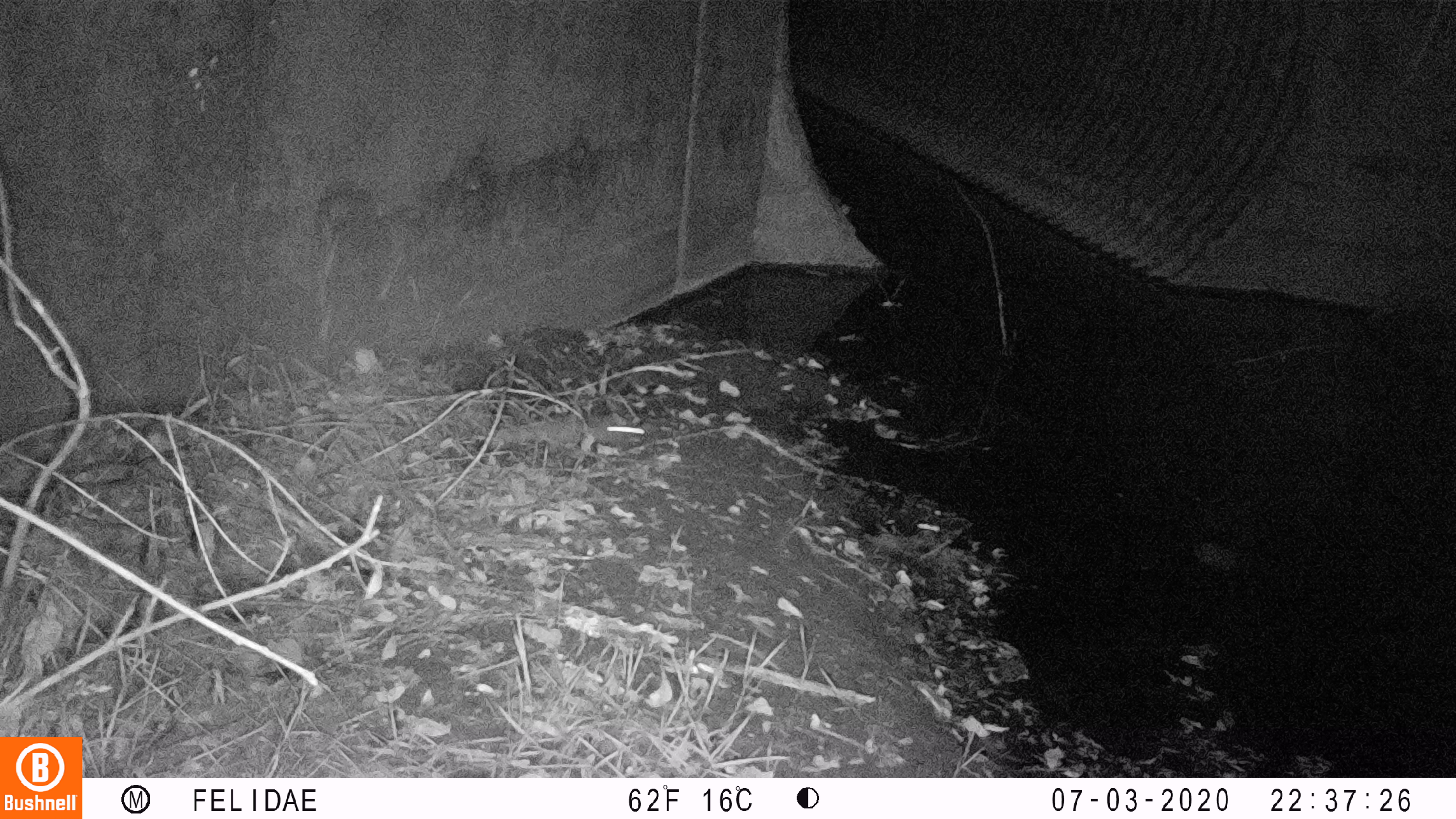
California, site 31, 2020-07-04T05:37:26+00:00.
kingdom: Animalia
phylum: Chordata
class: Mammalia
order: Rodentia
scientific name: Rodentia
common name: mouse or rat